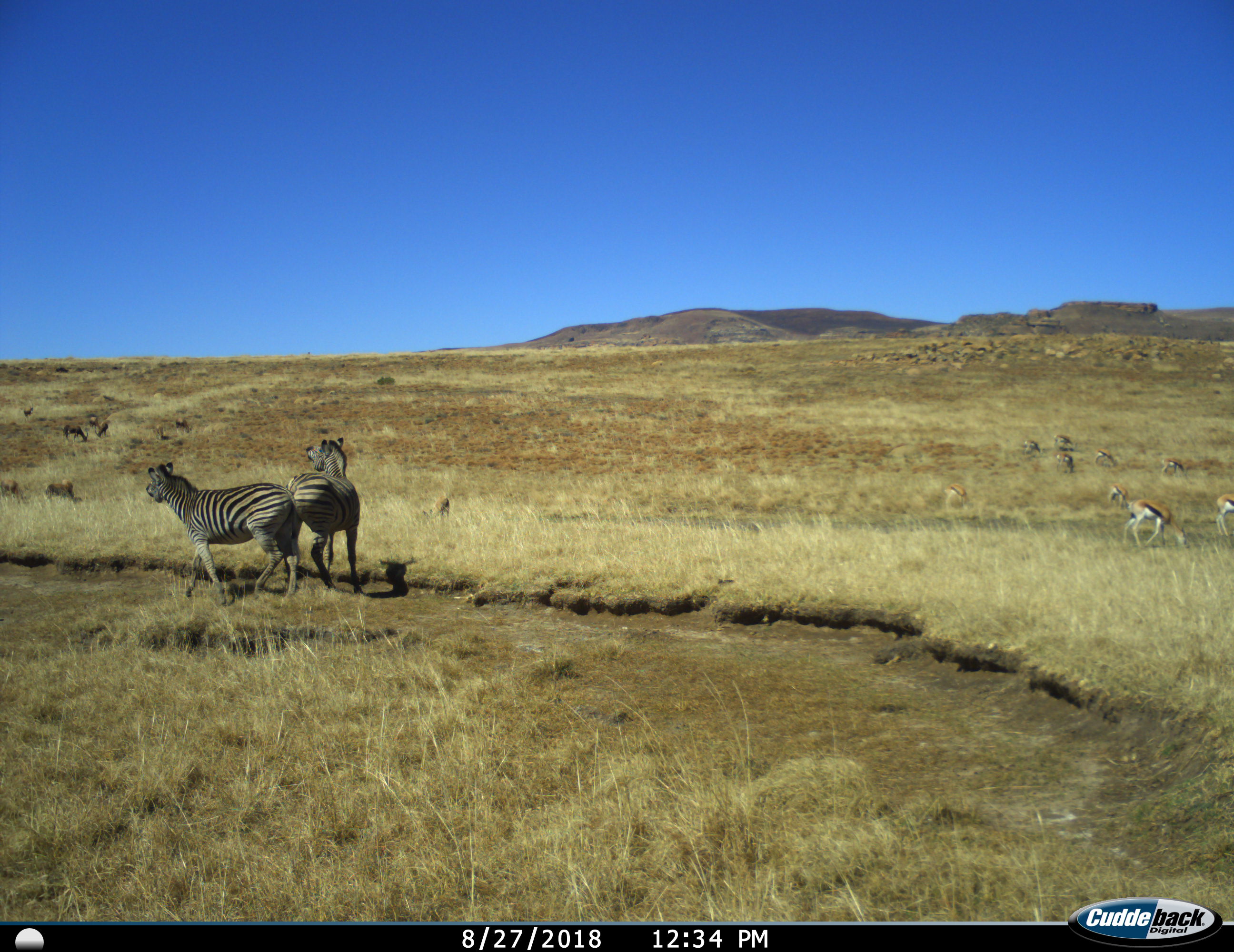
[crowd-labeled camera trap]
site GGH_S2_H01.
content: unidentified animal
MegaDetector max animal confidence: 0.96